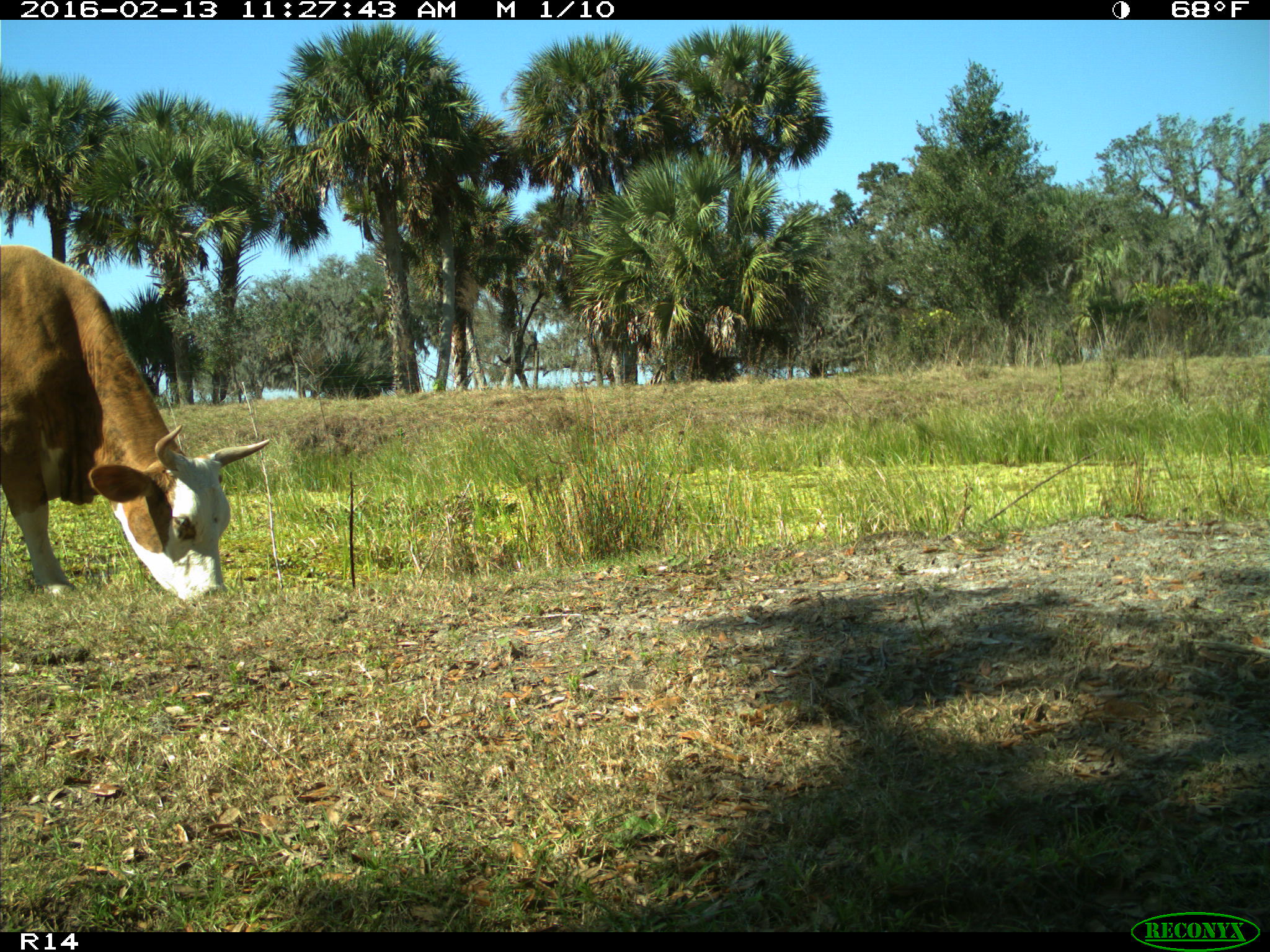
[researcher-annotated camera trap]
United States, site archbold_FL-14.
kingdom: Animalia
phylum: Chordata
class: Mammalia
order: Artiodactyla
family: Bovidae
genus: Bos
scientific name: Bos taurus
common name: domestic cow